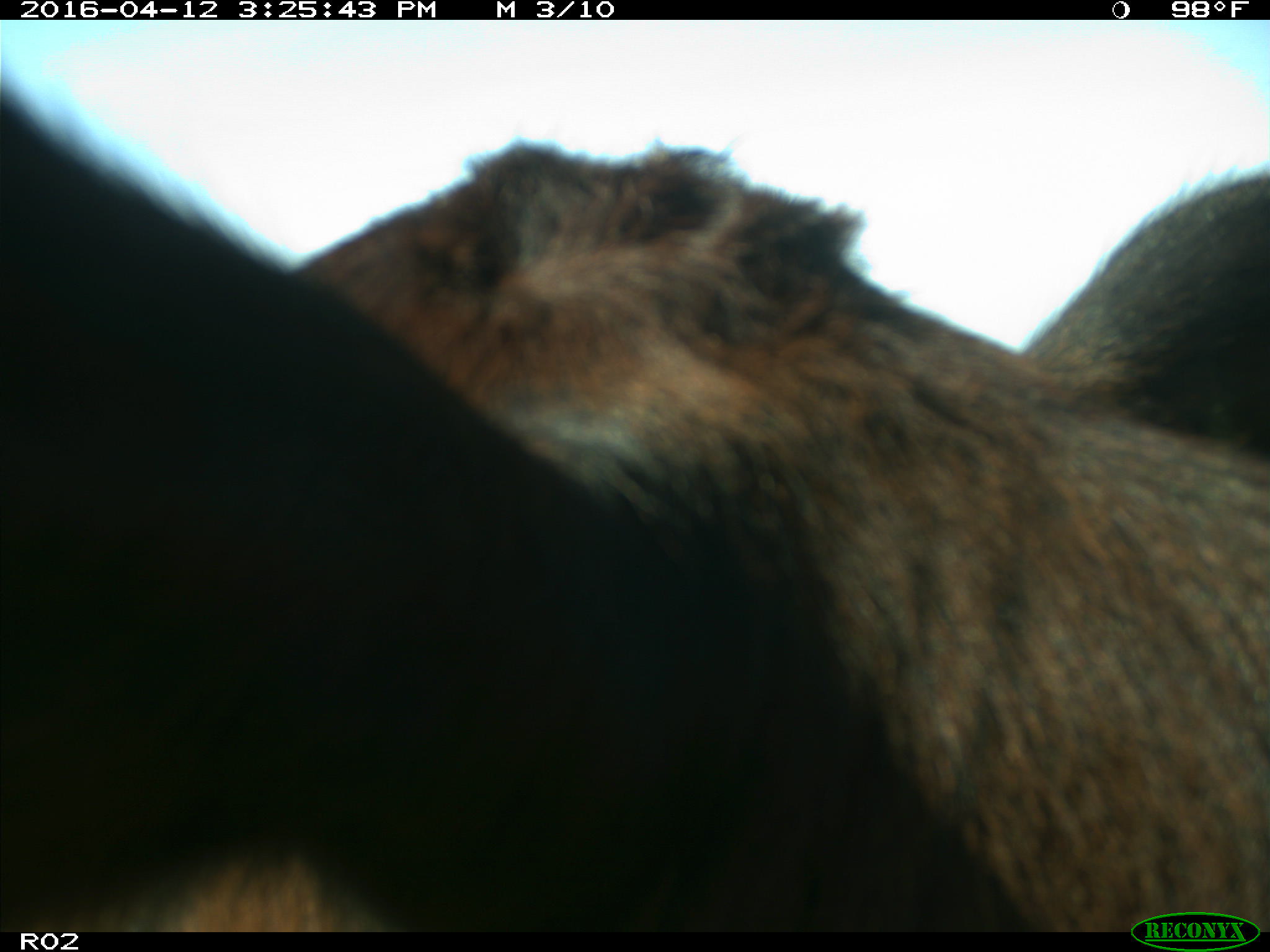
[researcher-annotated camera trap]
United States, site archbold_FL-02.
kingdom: Animalia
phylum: Chordata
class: Mammalia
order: Artiodactyla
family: Bovidae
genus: Bos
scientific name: Bos taurus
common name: domestic cow